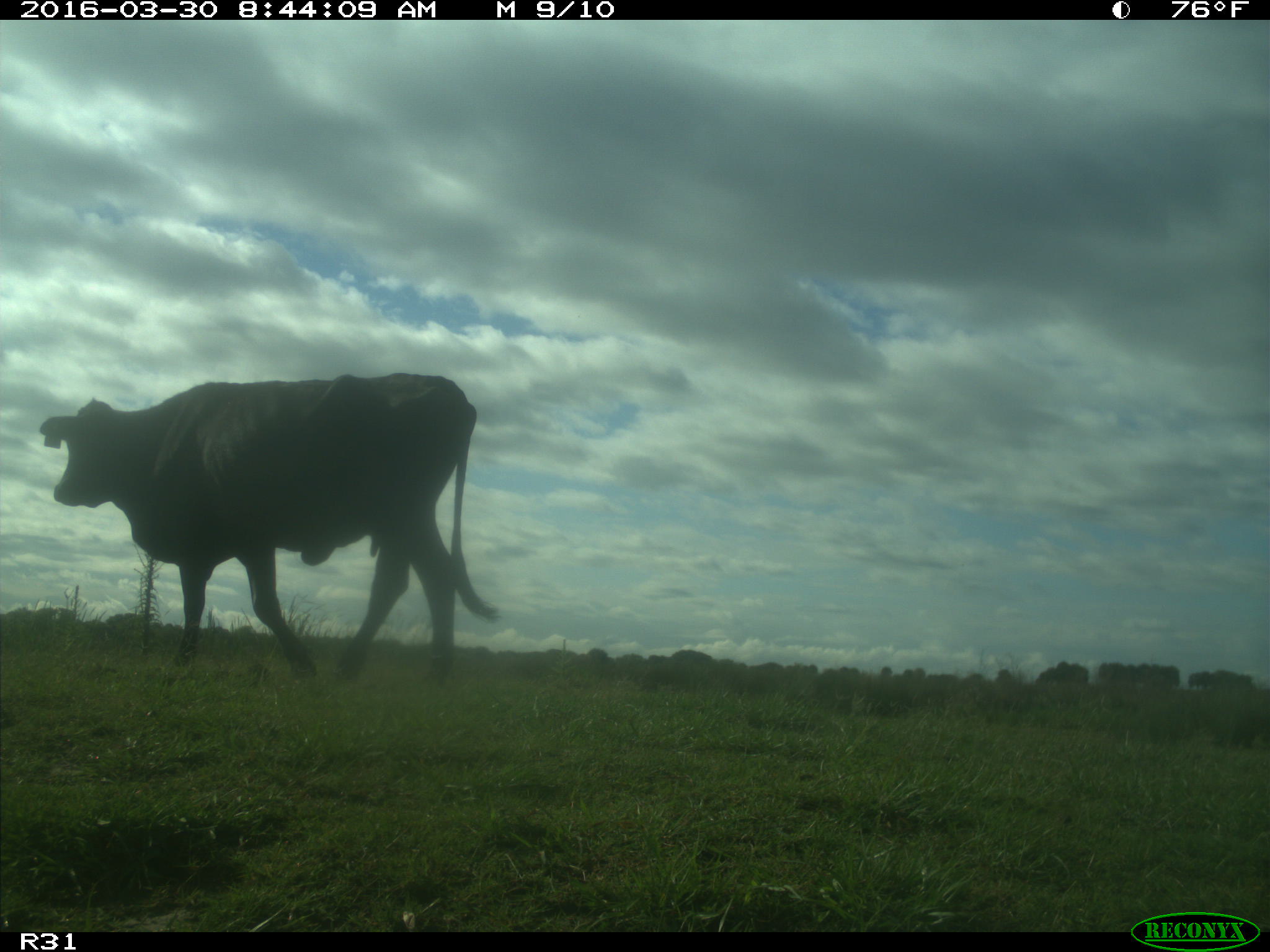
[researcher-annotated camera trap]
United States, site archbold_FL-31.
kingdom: Animalia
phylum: Chordata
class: Mammalia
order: Artiodactyla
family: Bovidae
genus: Bos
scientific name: Bos taurus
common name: domestic cow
Bos taurus (domestic cow).